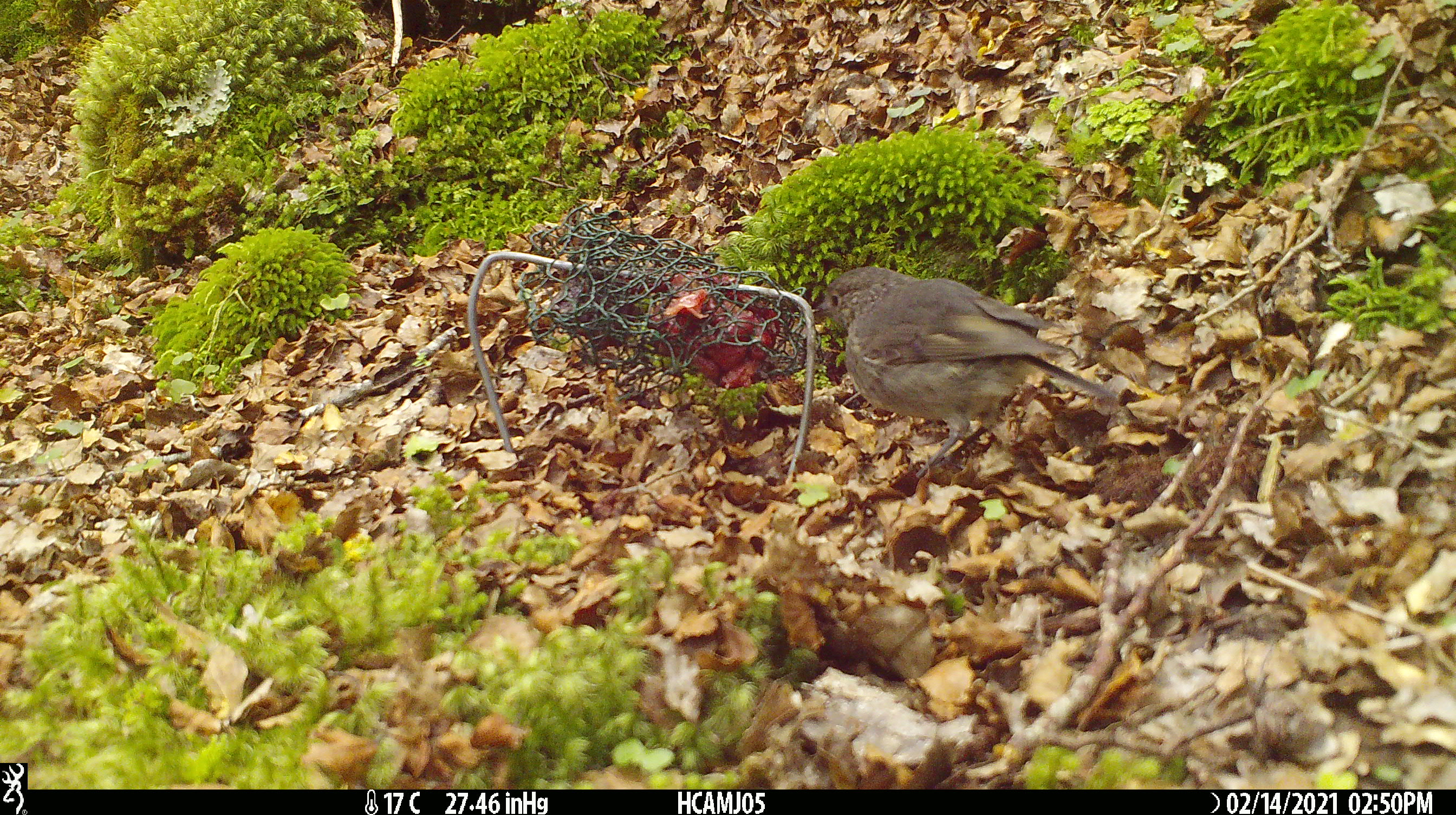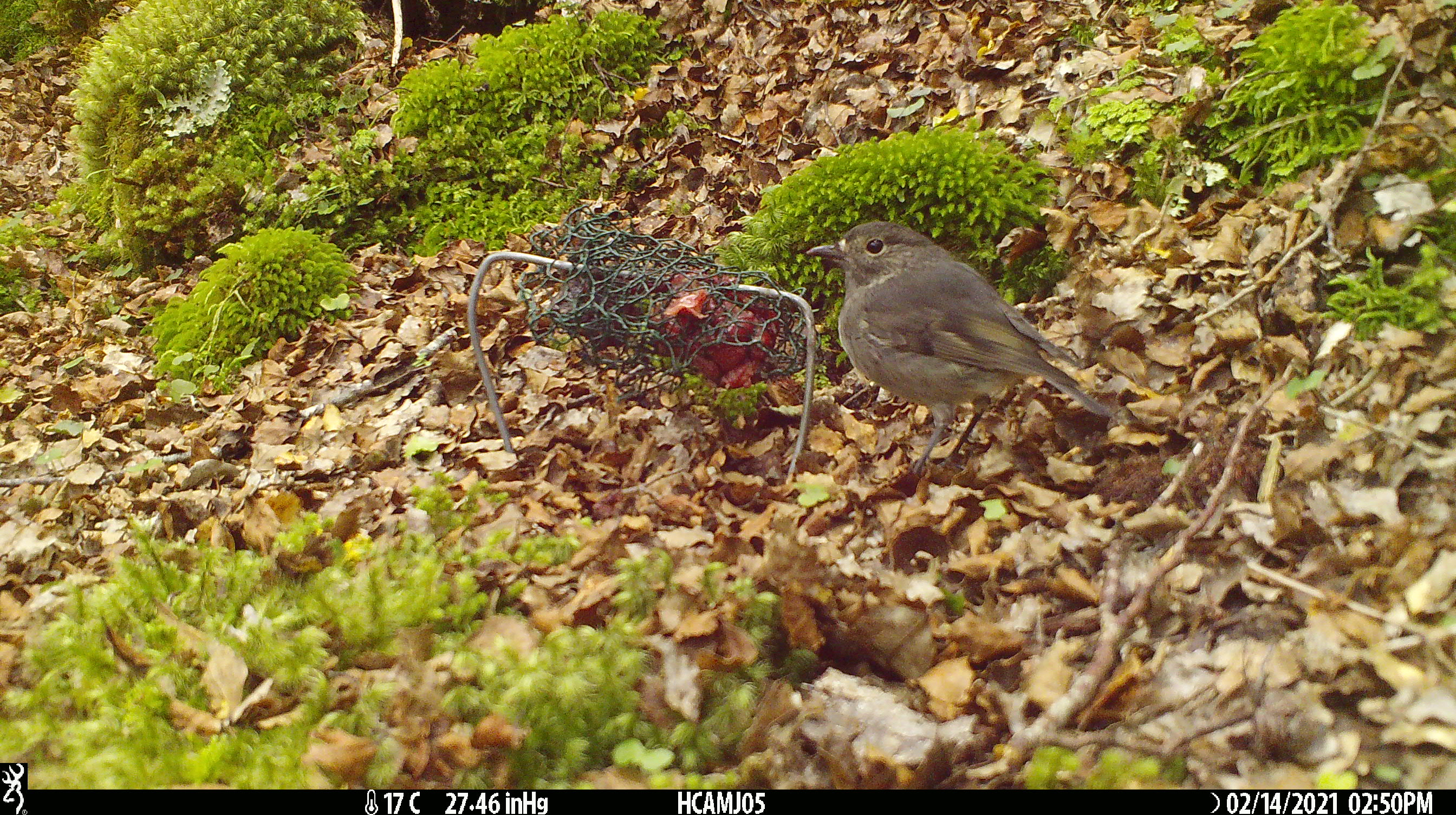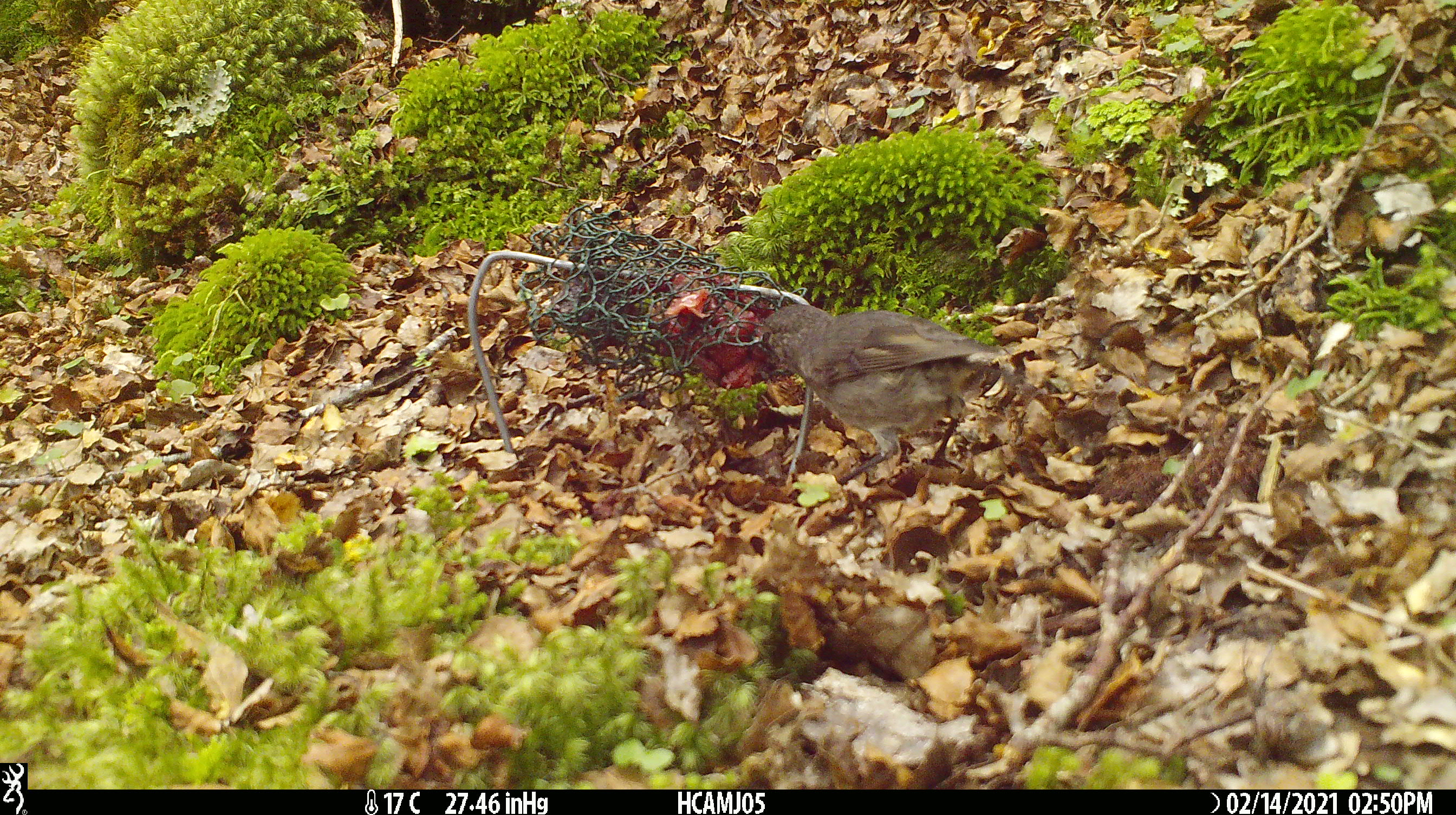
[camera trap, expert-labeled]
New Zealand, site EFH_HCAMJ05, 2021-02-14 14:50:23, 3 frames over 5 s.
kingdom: Animalia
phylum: Chordata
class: Aves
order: Passeriformes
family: Petroicidae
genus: Petroica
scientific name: Petroica australis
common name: new zealand robin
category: robin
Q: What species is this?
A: Robin (new zealand robin) (Petroica australis).